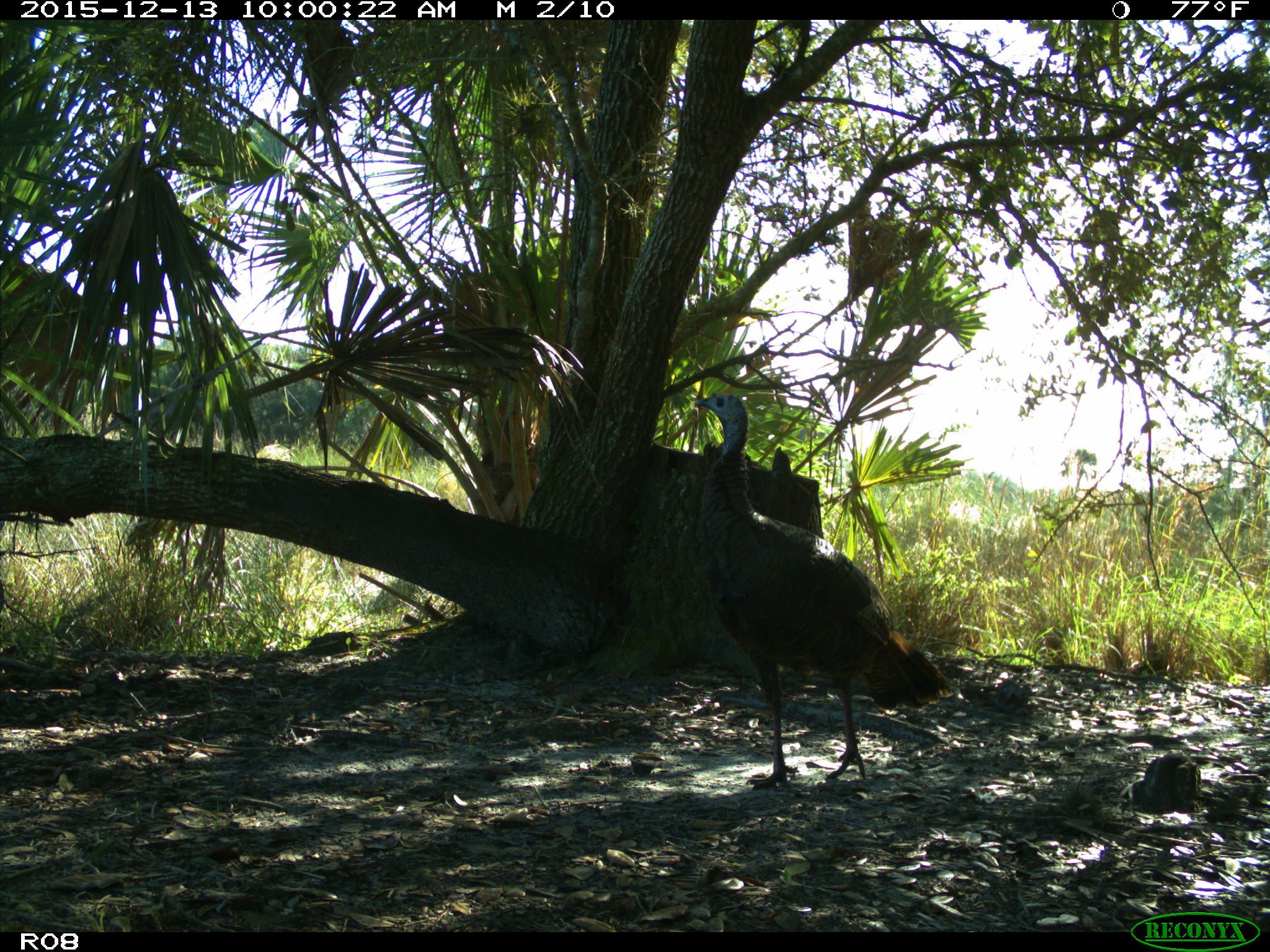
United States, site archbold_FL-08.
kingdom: Animalia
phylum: Chordata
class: Aves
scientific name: Aves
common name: birds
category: unidentified bird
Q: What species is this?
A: Unidentified bird (birds) (Aves).